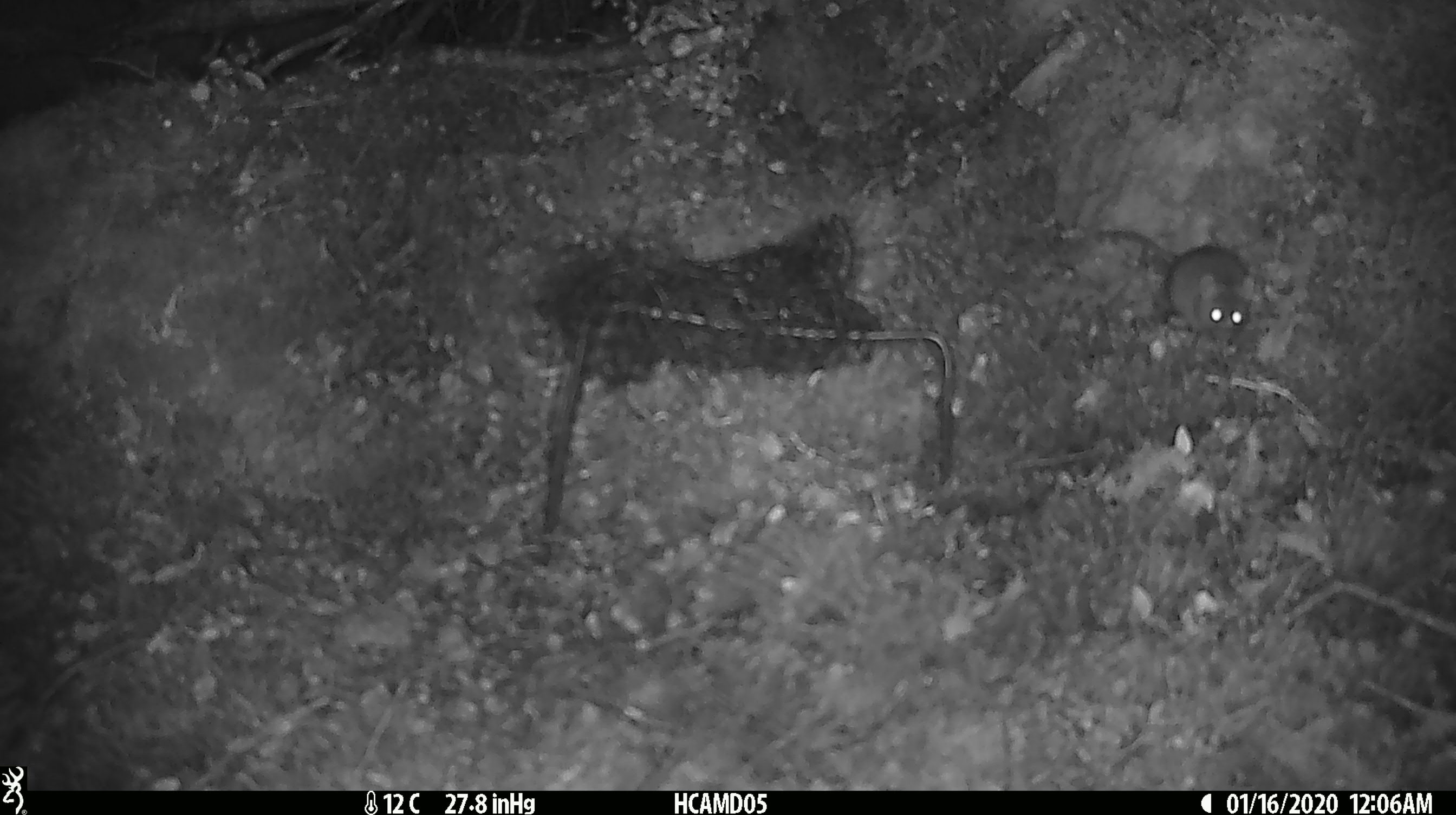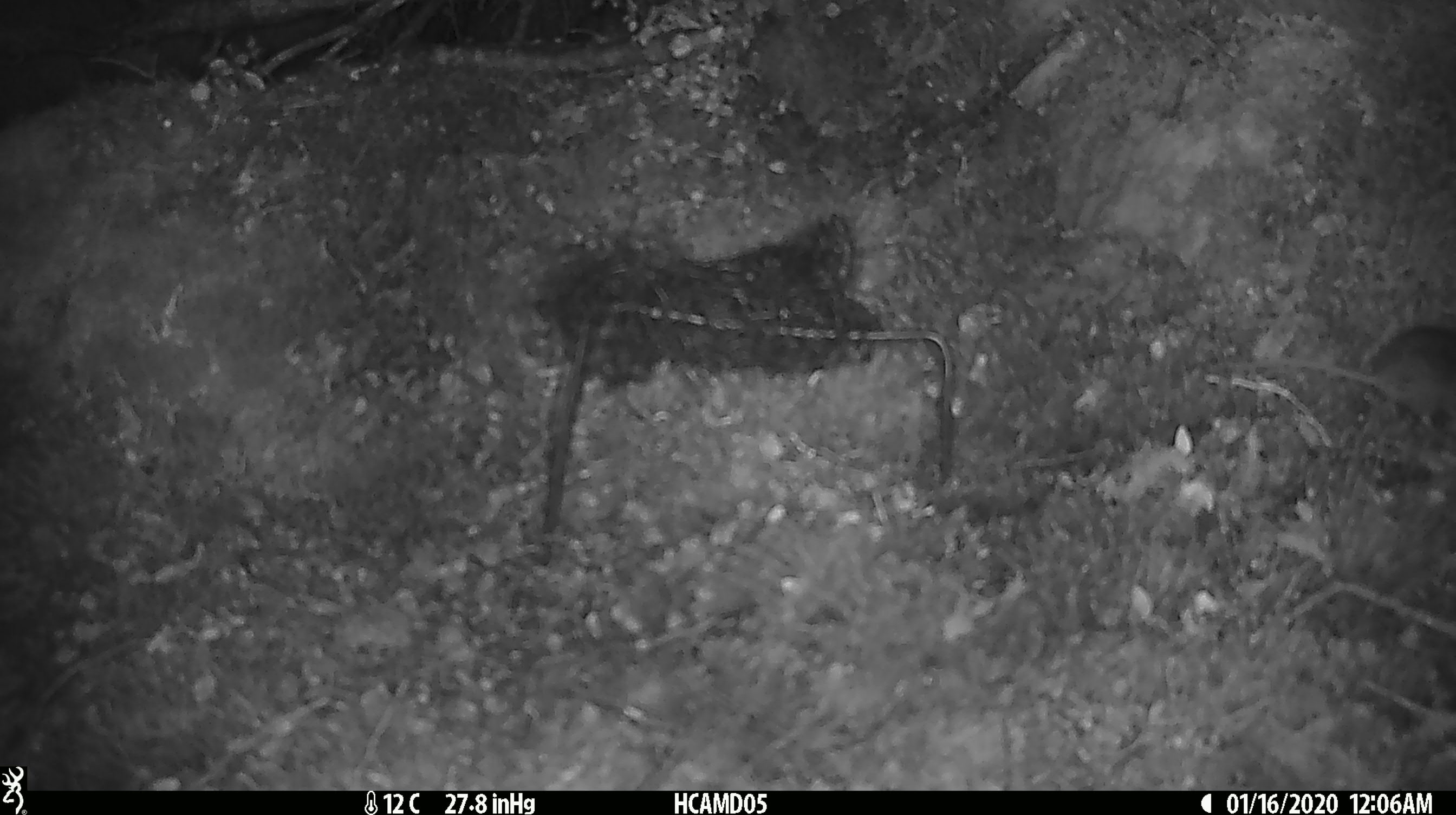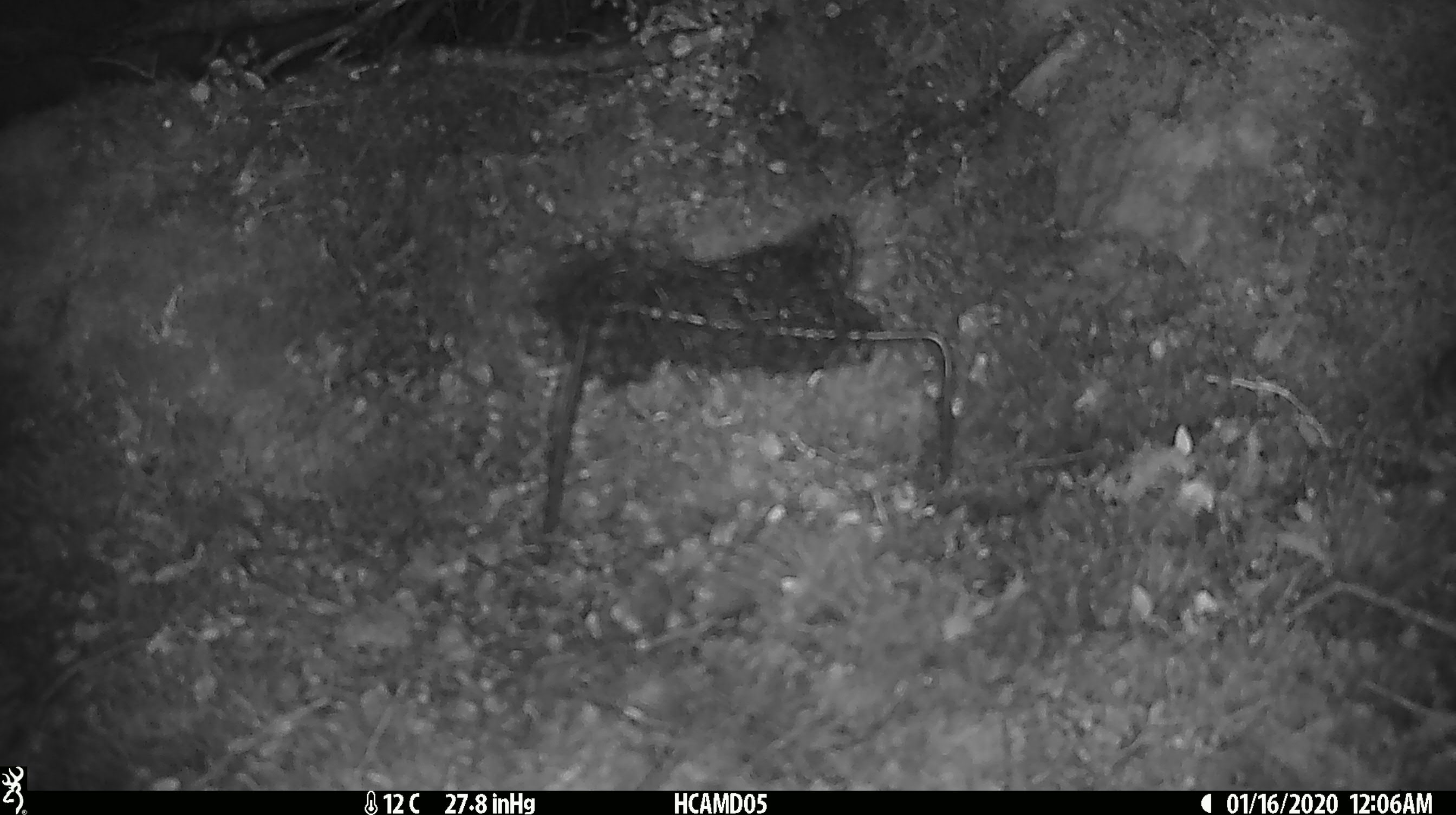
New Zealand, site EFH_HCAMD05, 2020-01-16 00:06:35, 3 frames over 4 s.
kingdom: Animalia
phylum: Chordata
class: Mammalia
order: Rodentia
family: Muridae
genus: Mus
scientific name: Mus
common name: mouse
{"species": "mouse (Mus)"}